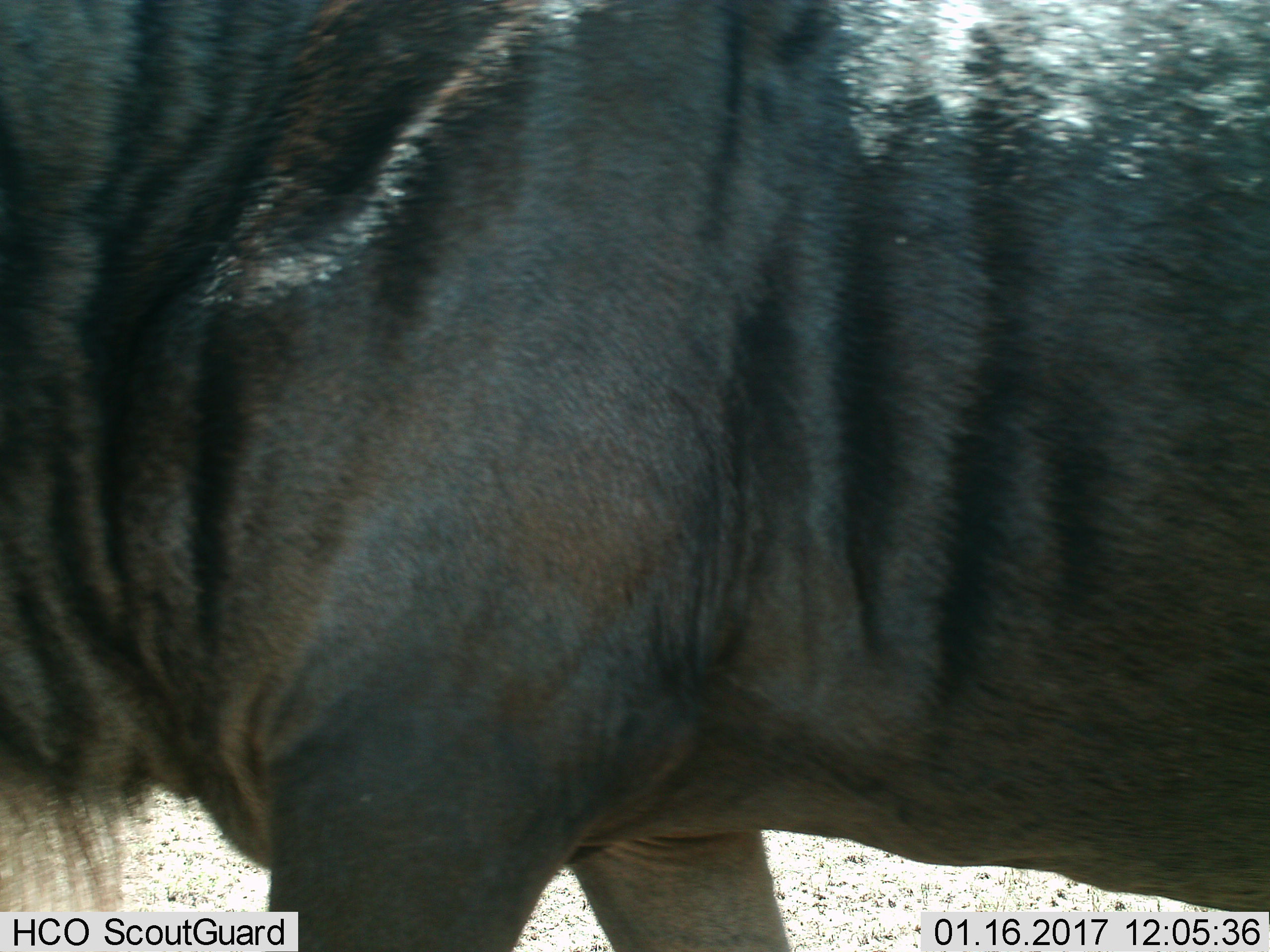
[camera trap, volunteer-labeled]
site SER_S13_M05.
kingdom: Animalia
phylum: Chordata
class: Mammalia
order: Artiodactyla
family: Bovidae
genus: Connochaetes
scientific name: Connochaetes taurinus taurinus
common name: blue wildebeest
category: wildebeestblue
Wildebeestblue (blue wildebeest) (Connochaetes taurinus taurinus), count 1. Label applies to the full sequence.